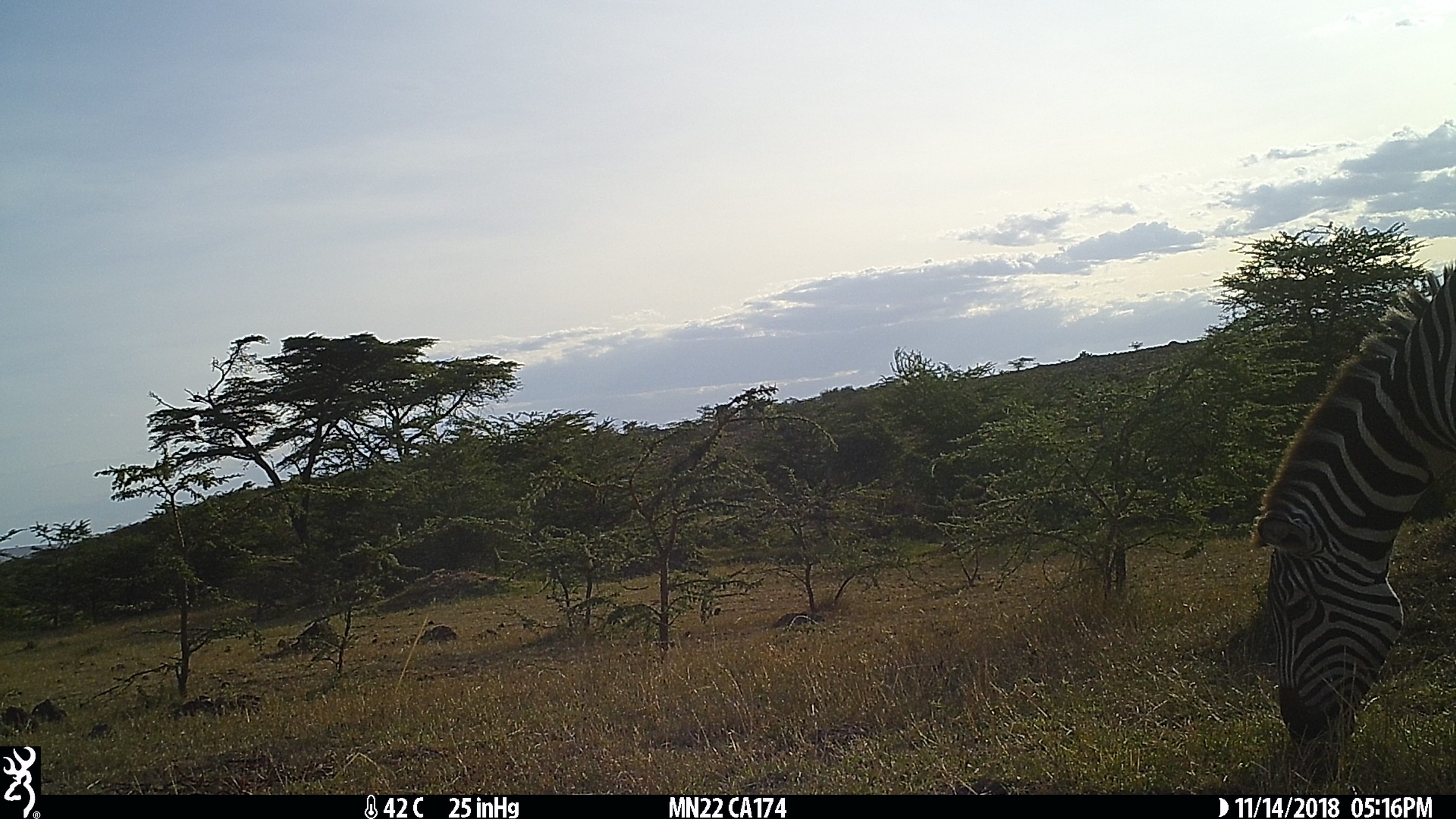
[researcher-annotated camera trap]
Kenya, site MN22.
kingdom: Animalia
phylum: Chordata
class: Mammalia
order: Perissodactyla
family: Equidae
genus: Equus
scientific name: Equus quagga burchellii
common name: burchell's zebra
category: zebra